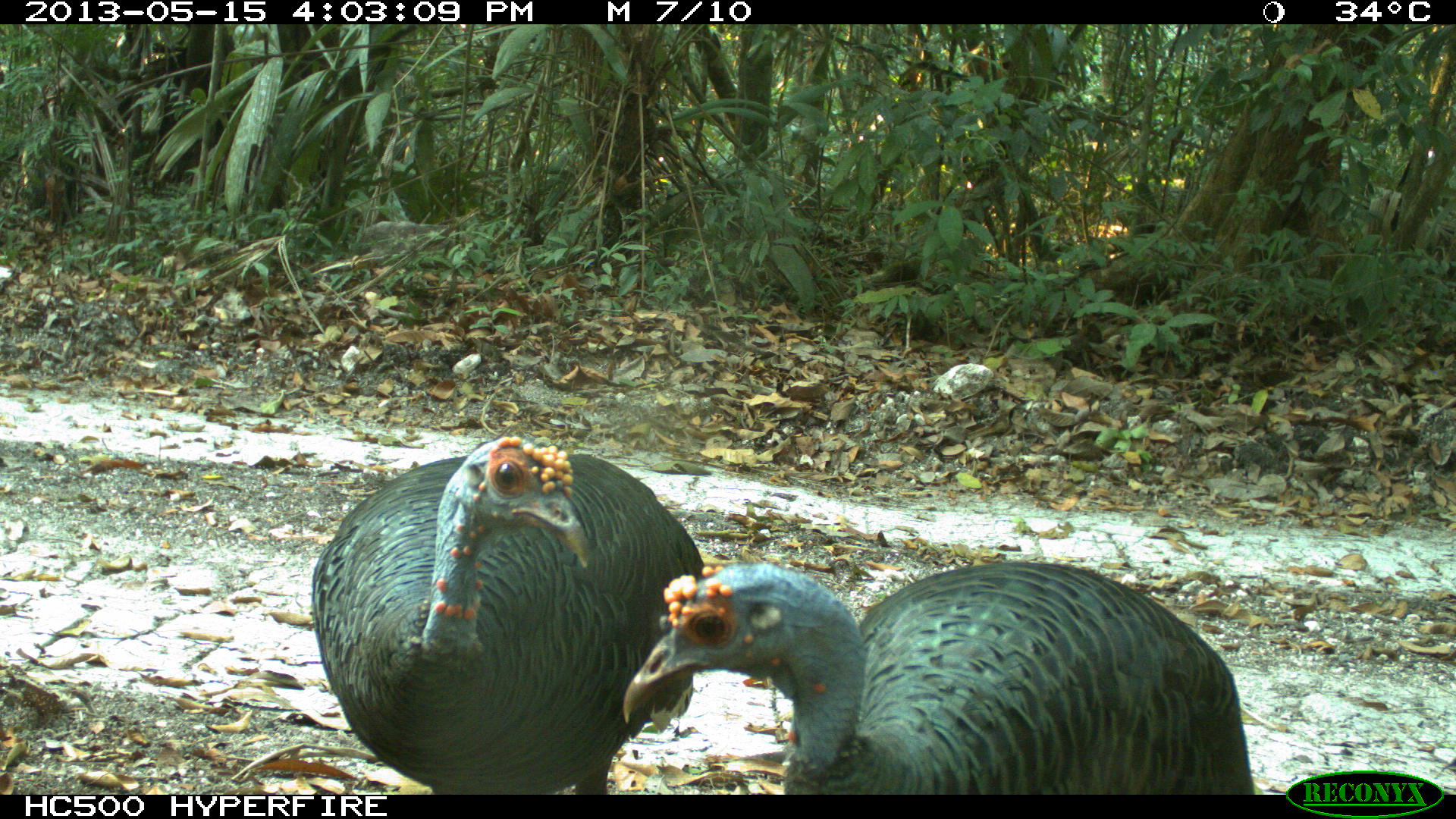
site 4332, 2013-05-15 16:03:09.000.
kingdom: Animalia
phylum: Chordata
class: Aves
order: Galliformes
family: Phasianidae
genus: Meleagris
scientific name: Meleagris ocellata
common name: ocellated turkey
Meleagris ocellata (ocellated turkey), count 3.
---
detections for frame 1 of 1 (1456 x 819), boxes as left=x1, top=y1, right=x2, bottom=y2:
meleagris ocellata: left=620, top=558, right=1255, bottom=793; left=308, top=433, right=712, bottom=793